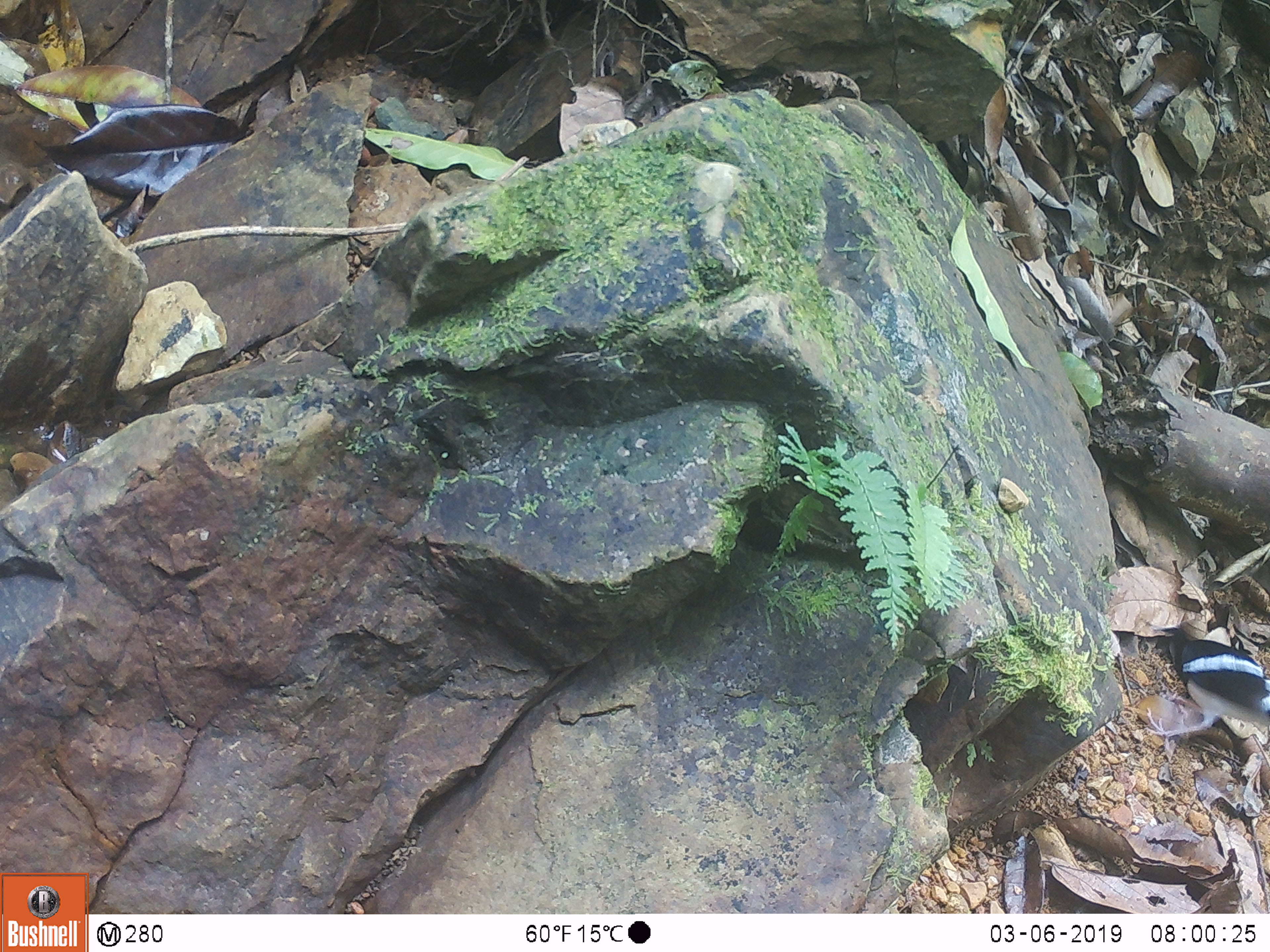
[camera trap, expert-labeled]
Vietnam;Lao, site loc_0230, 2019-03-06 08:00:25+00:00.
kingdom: Animalia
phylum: Chordata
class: Aves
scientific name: Aves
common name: bird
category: unidentified bird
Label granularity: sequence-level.